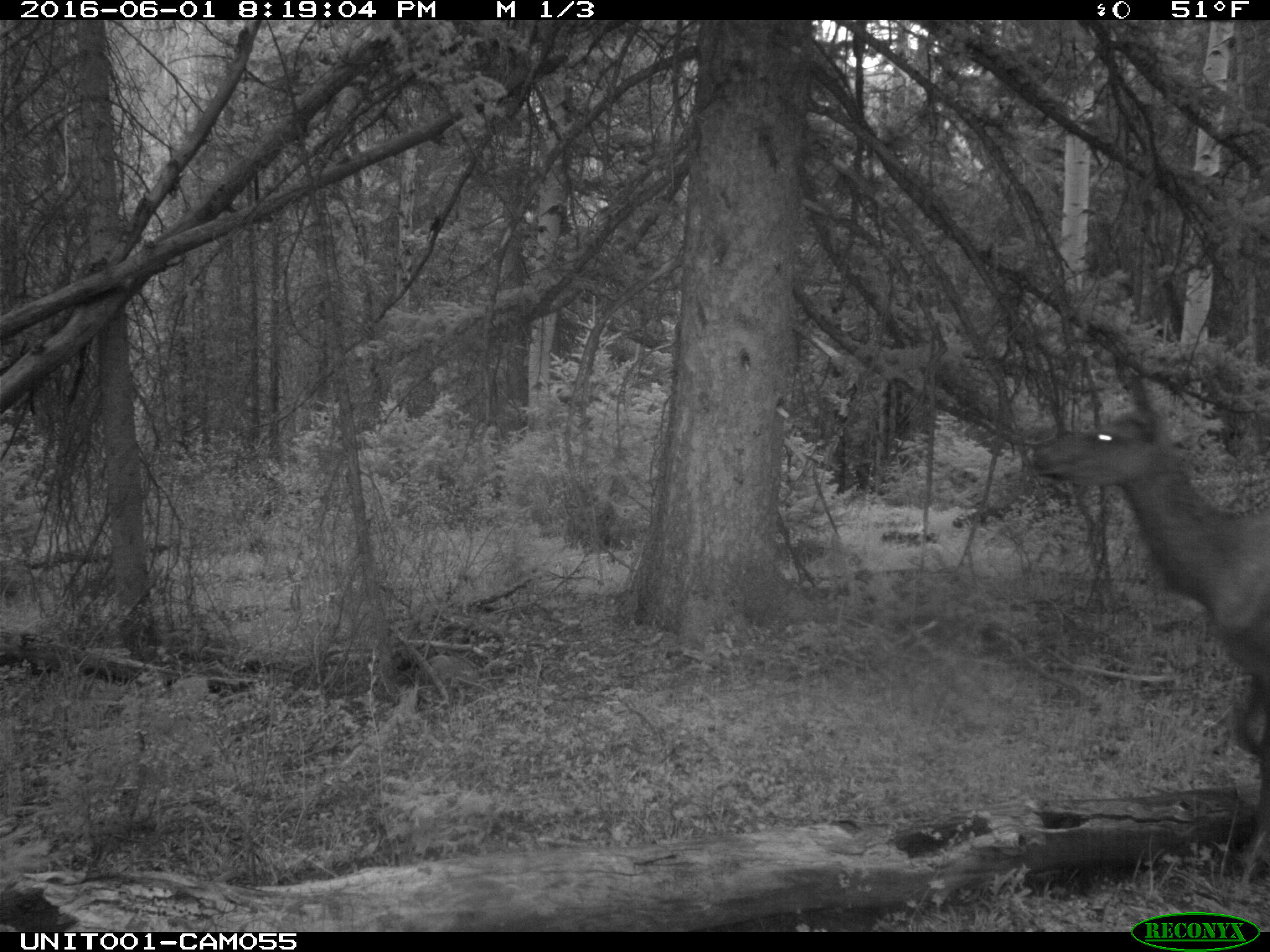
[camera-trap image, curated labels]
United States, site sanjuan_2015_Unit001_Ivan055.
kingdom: Animalia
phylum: Chordata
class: Mammalia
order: Artiodactyla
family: Cervidae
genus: Cervus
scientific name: Cervus elaphus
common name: red deer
Cervus elaphus (red deer).